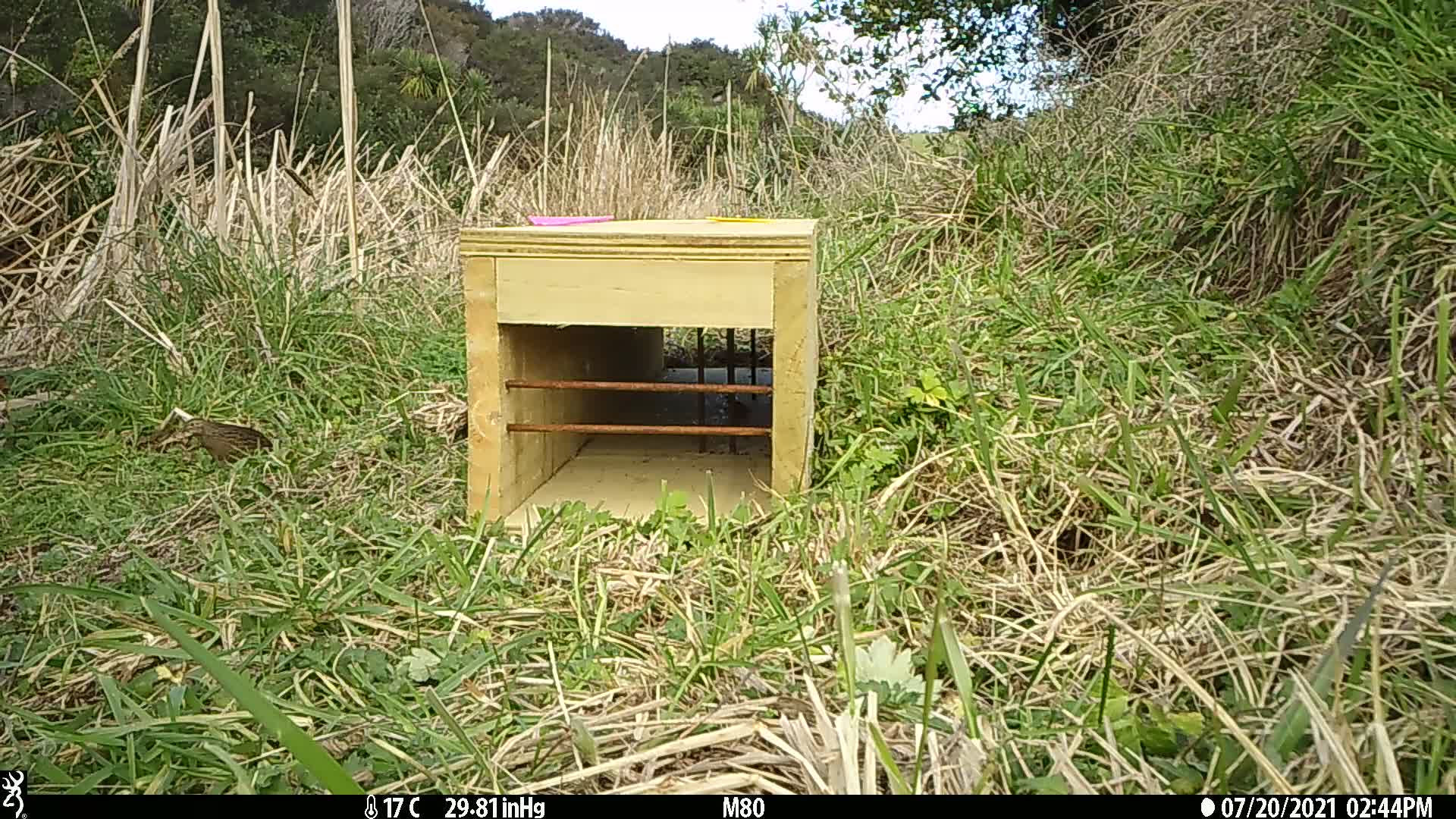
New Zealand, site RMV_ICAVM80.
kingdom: Animalia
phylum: Chordata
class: Aves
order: Galliformes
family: Phasianidae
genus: Synoicus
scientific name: Synoicus ypsilophorus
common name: brown quail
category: quail brown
Quail brown (brown quail) (Synoicus ypsilophorus).